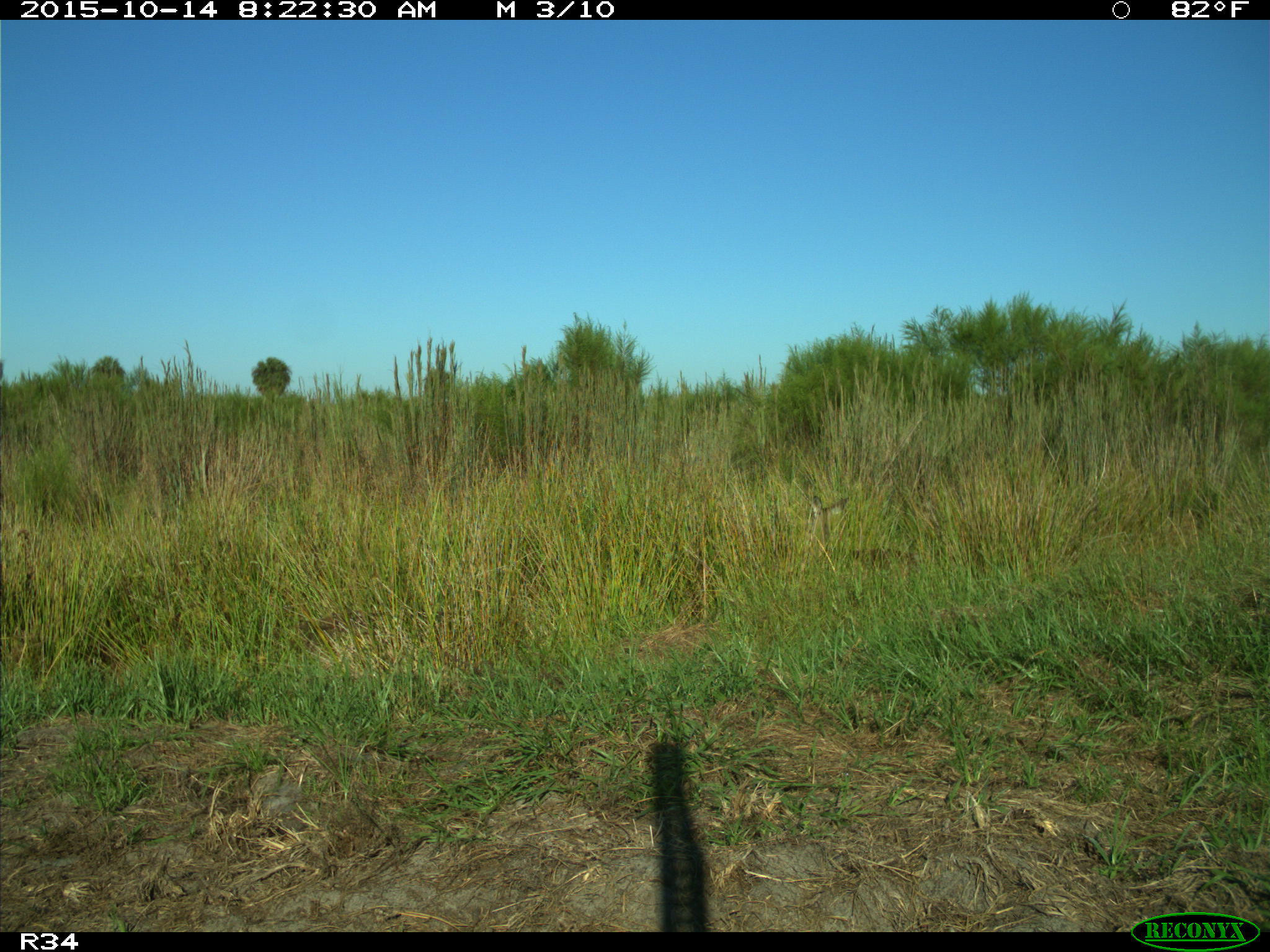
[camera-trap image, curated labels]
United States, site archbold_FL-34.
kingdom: Animalia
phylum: Chordata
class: Mammalia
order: Artiodactyla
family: Cervidae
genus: Odocoileus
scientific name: Odocoileus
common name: deer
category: unidentified deer